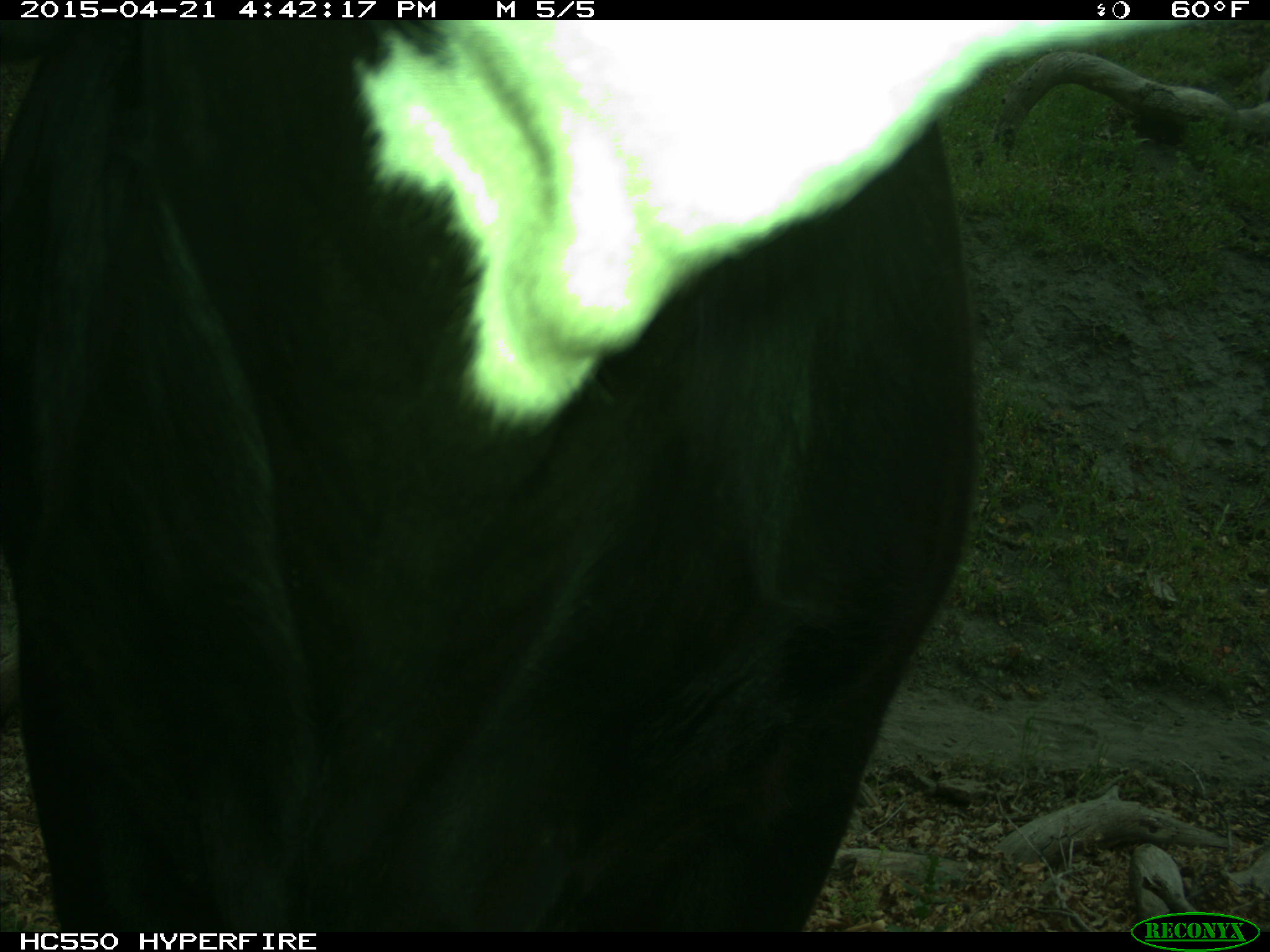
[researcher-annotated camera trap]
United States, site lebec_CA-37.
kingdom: Animalia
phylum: Chordata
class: Mammalia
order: Artiodactyla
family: Bovidae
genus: Bos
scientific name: Bos taurus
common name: domestic cow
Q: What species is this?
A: Bos taurus (domestic cow).